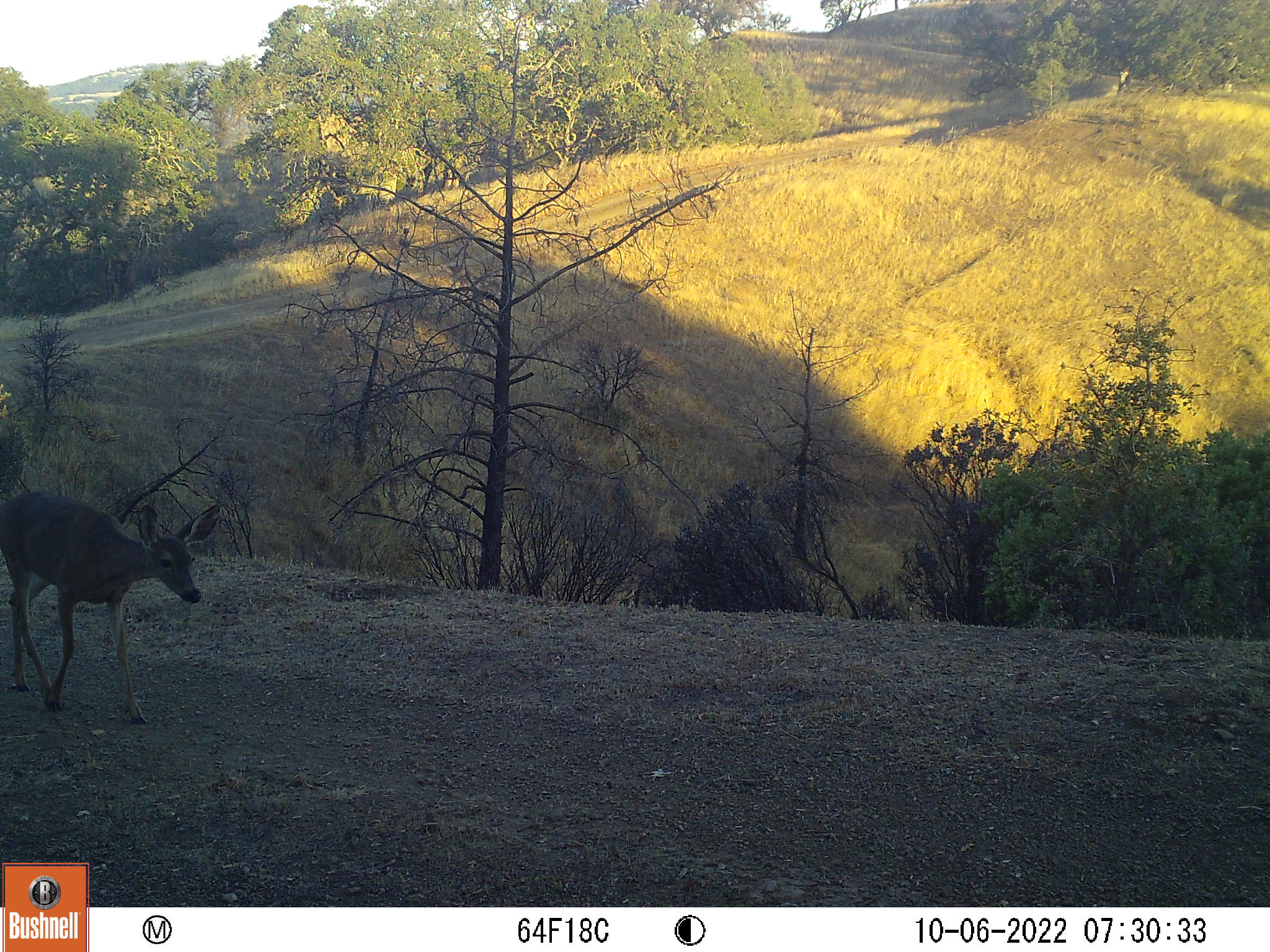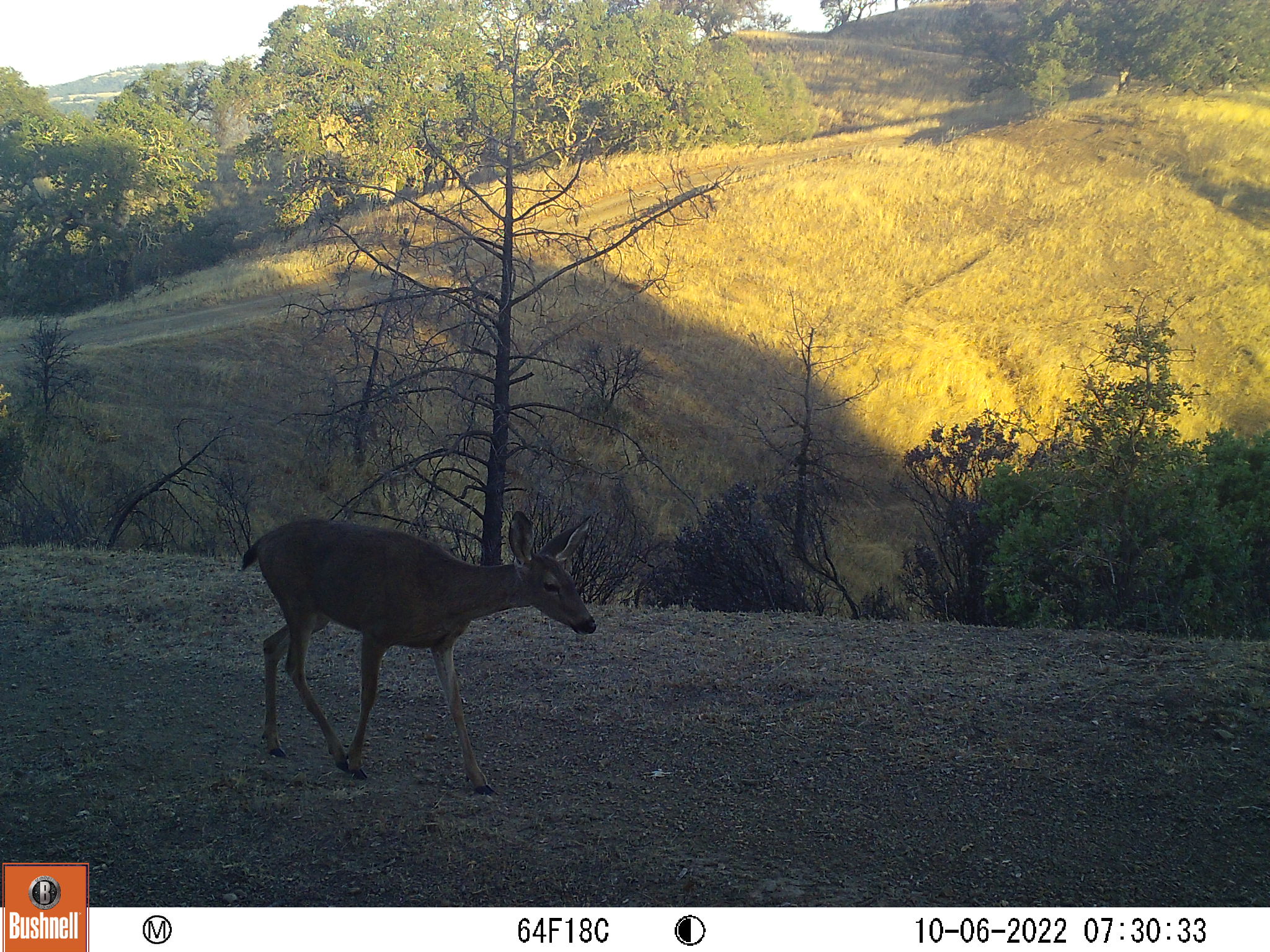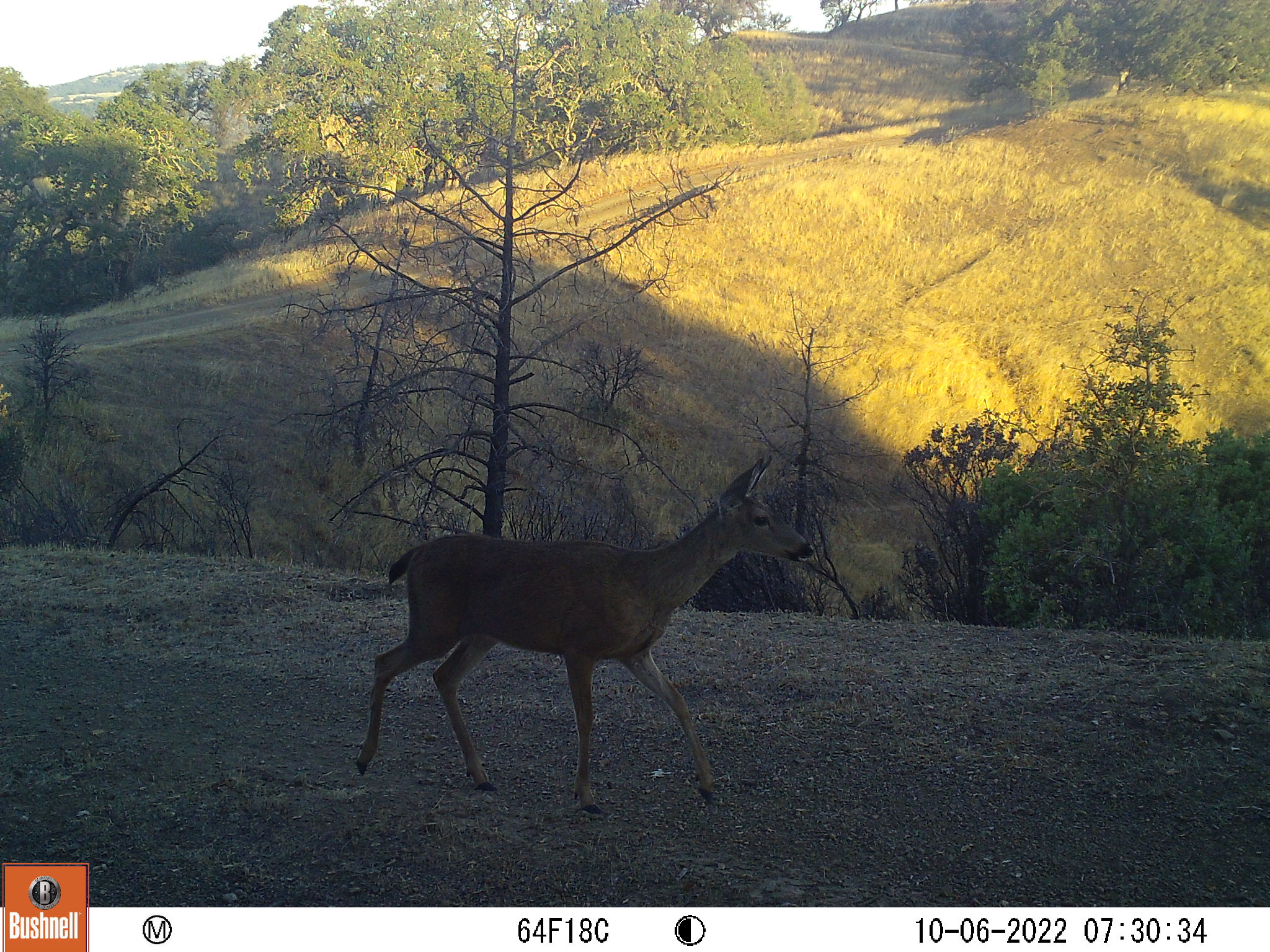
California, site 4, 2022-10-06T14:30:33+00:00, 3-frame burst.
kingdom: Animalia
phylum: Chordata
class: Mammalia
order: Artiodactyla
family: Cervidae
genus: Odocoileus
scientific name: Odocoileus hemionus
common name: mule deer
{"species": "mule deer (Odocoileus hemionus)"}